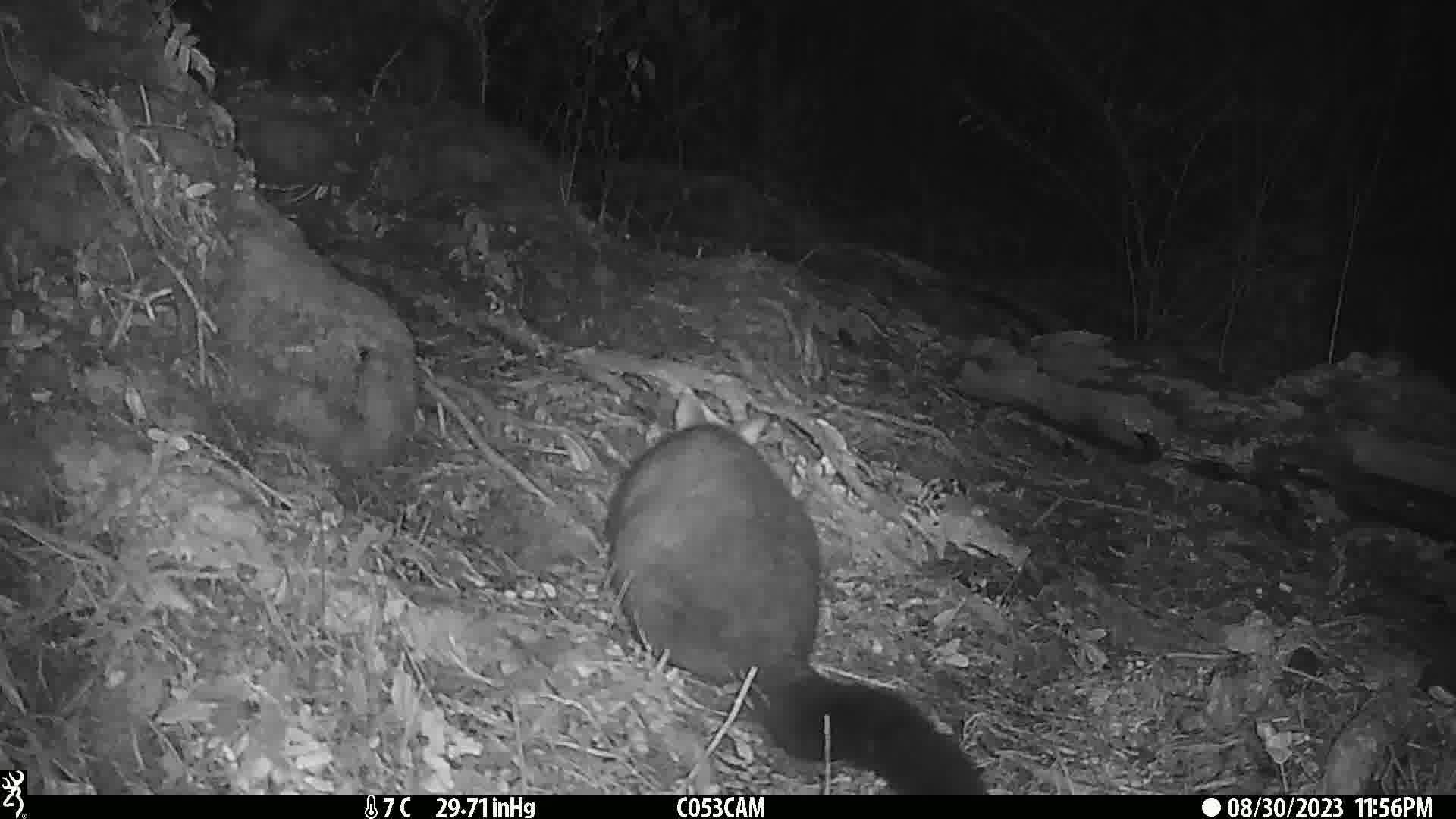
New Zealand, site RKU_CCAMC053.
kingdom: Animalia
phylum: Chordata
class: Mammalia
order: Diprotodontia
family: Phalangeridae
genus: Trichosurus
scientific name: Trichosurus vulpecula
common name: common brushtail possum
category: possum